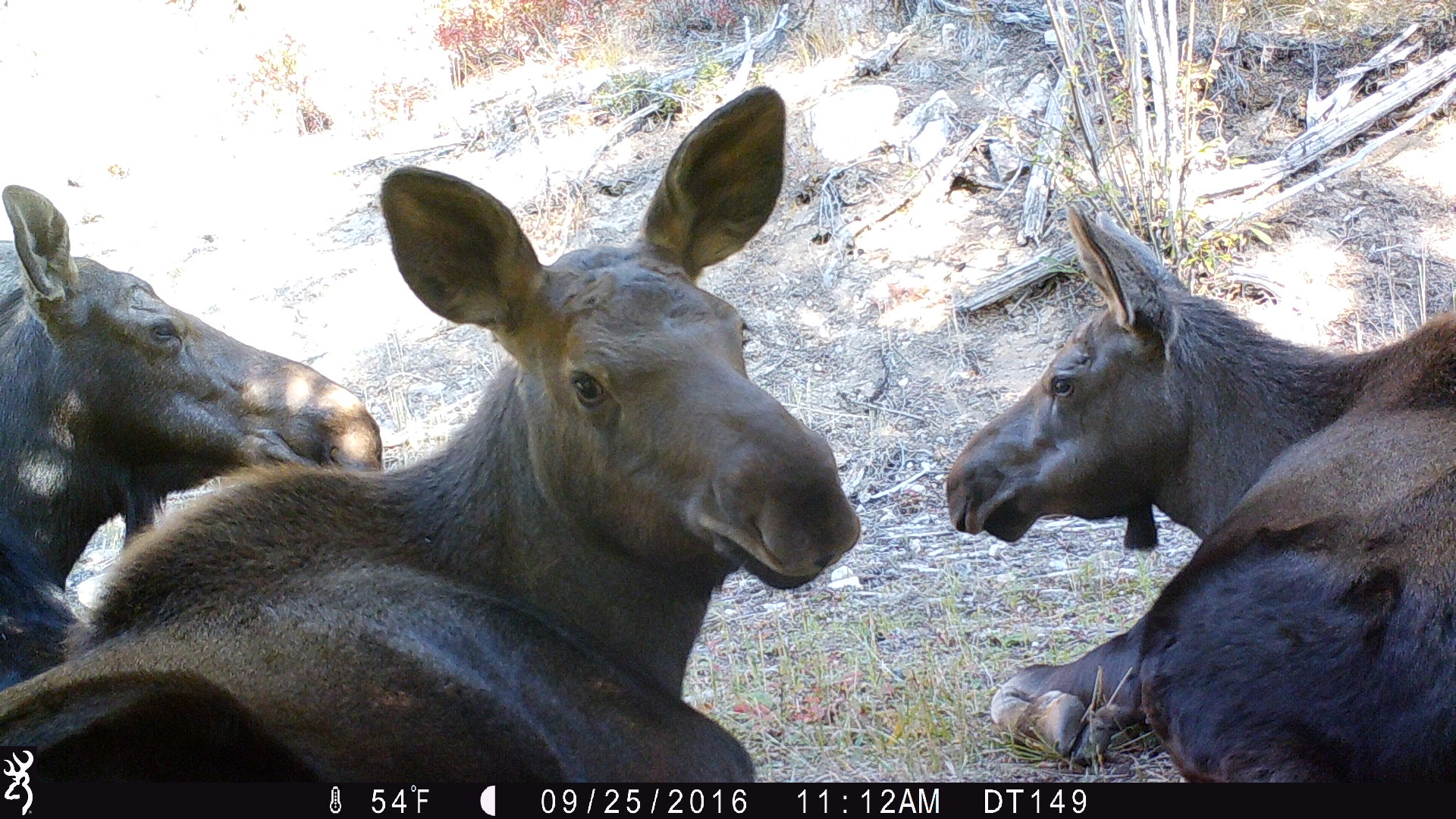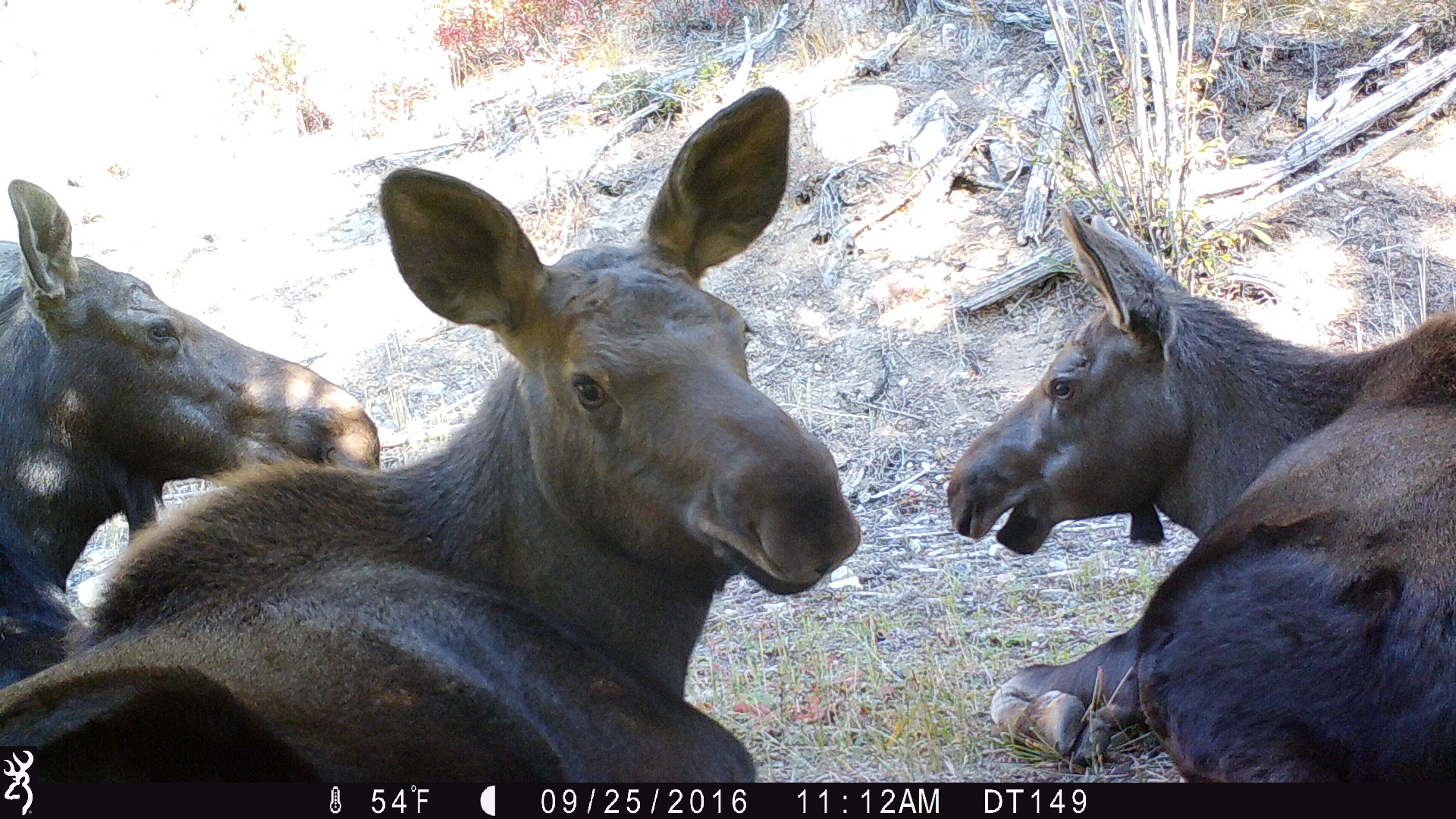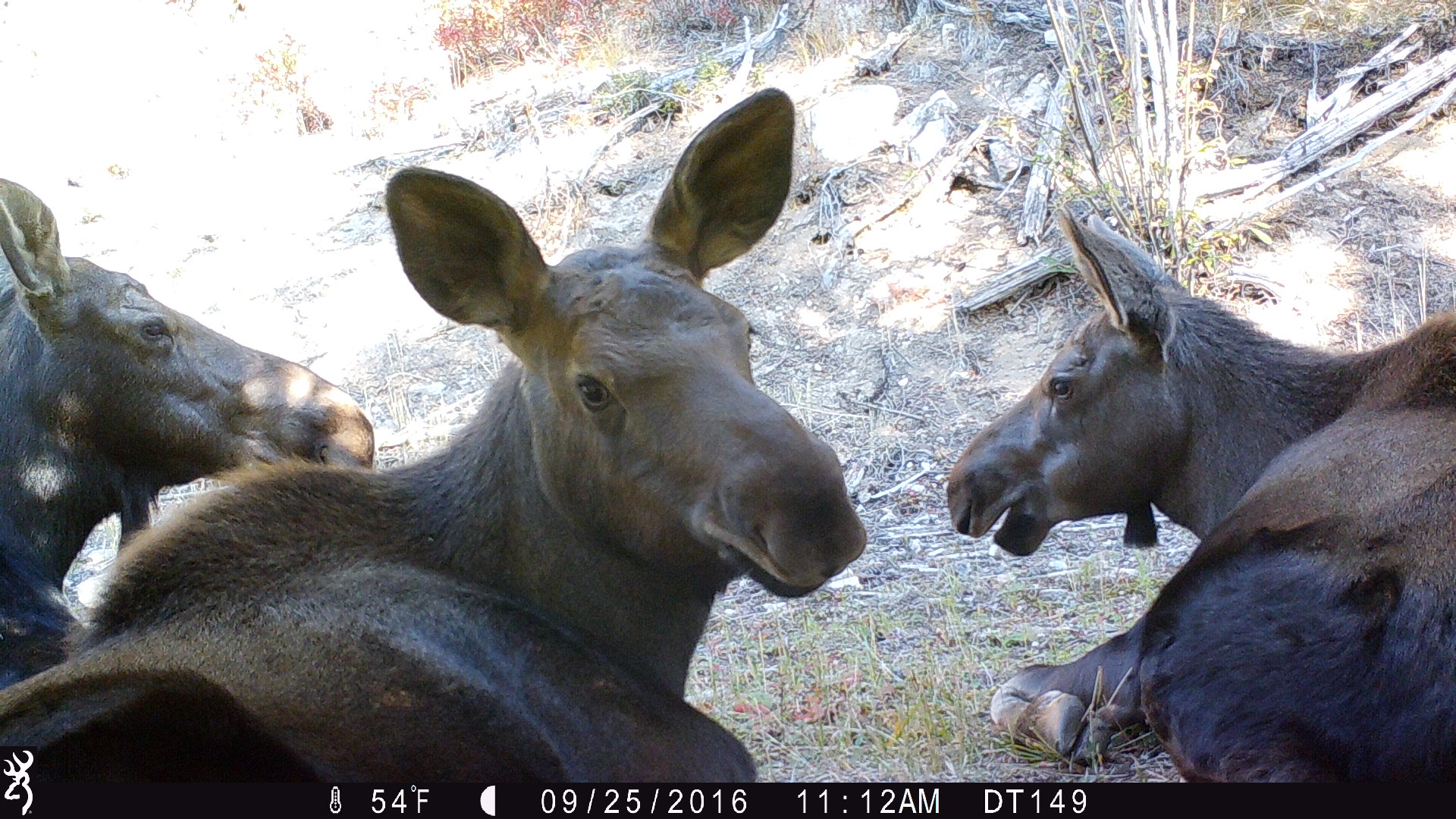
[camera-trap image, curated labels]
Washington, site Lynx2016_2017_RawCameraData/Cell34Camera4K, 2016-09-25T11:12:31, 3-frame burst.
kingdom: Animalia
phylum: Chordata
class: Mammalia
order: Artiodactyla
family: Cervidae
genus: Alces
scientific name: Alces alces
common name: moose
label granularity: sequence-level